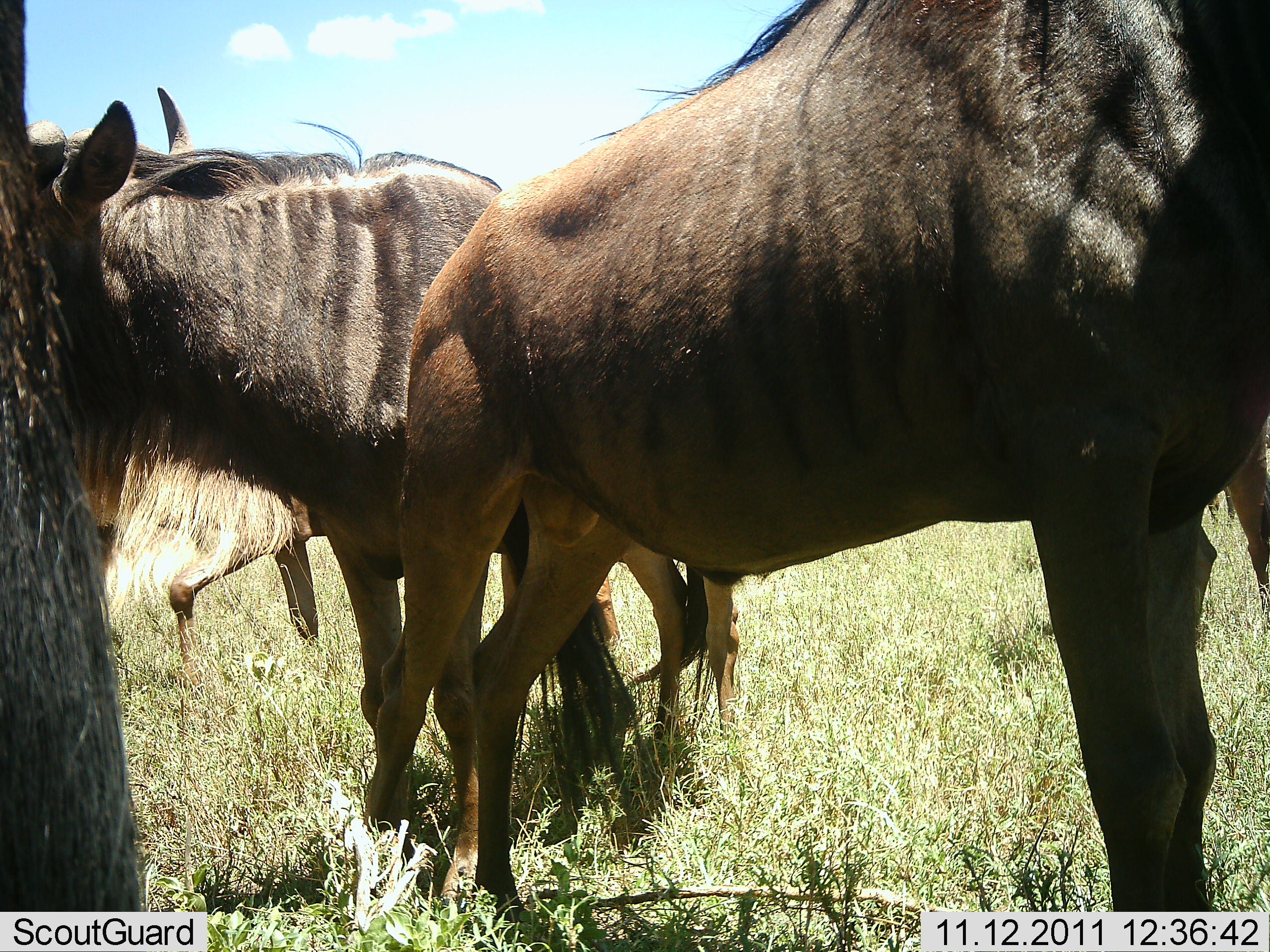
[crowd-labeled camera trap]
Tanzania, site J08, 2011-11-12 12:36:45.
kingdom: Animalia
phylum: Chordata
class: Mammalia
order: Artiodactyla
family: Bovidae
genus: Connochaetes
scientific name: Connochaetes taurinus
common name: blue wildebeest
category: wildebeest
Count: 4.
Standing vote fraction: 100%.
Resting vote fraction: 0%.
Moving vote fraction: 8%.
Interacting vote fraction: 0%.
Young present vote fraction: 0%.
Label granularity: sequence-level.